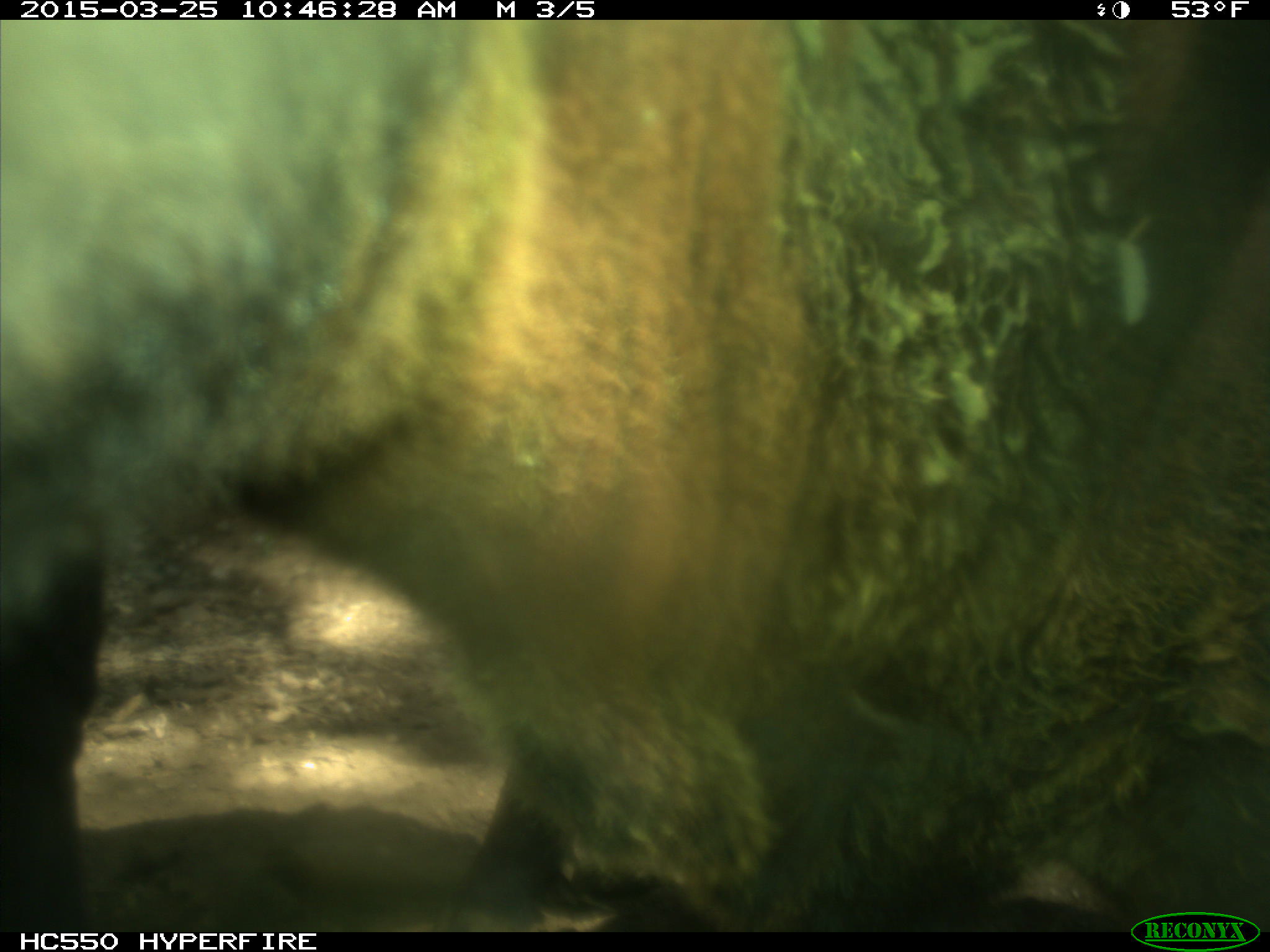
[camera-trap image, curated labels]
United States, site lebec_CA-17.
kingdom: Animalia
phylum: Chordata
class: Mammalia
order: Artiodactyla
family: Bovidae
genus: Bos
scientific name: Bos taurus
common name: domestic cow